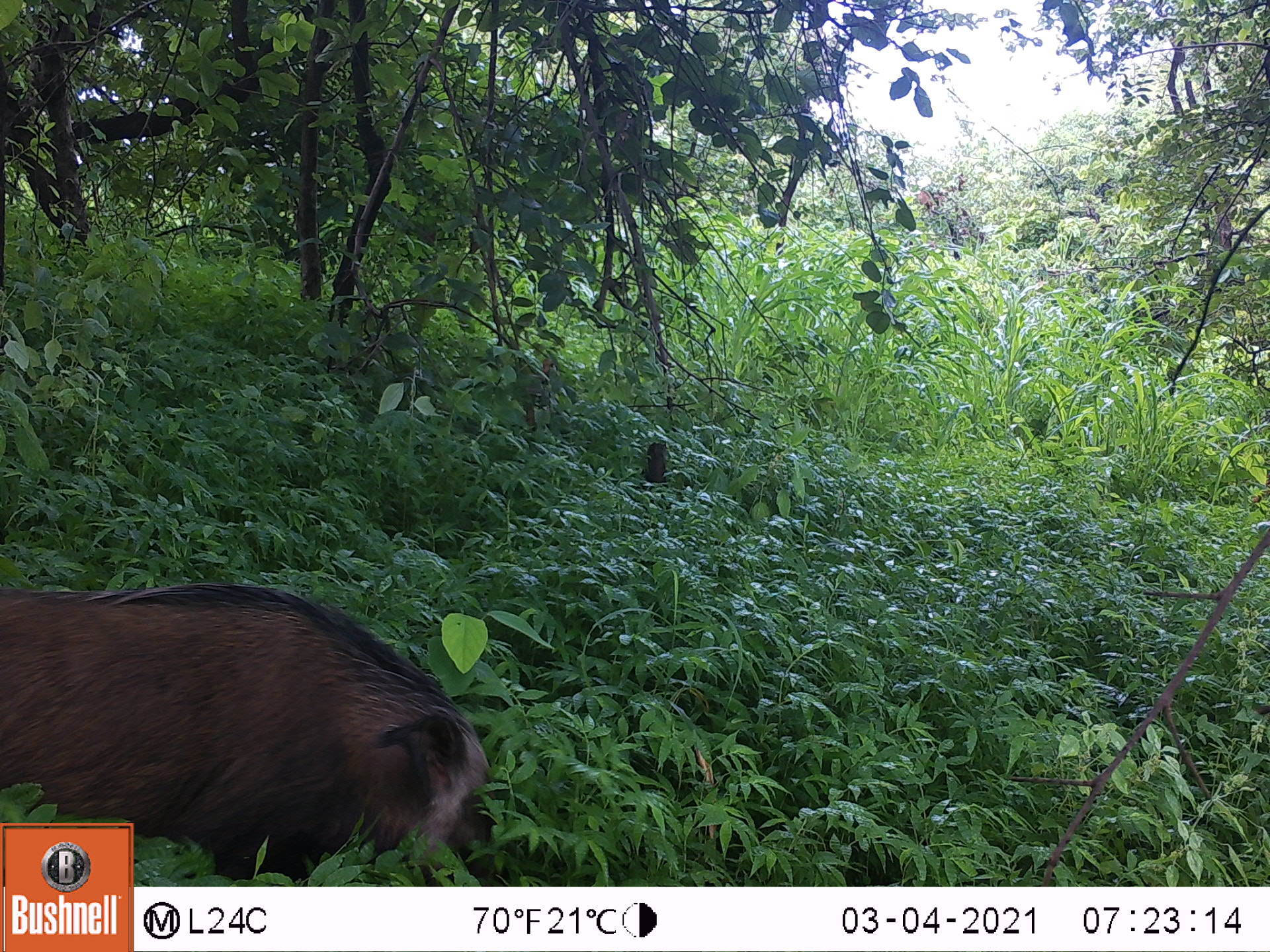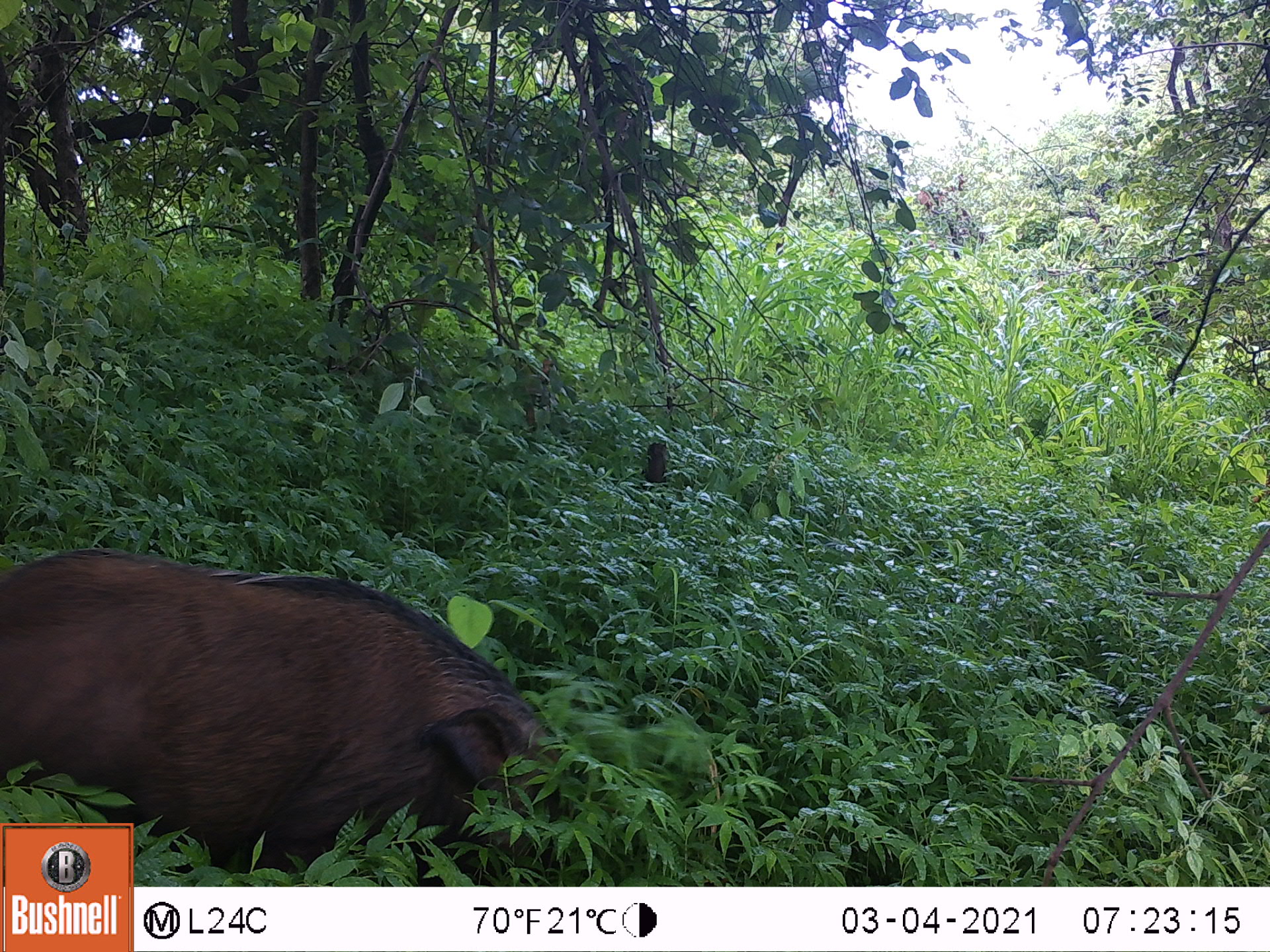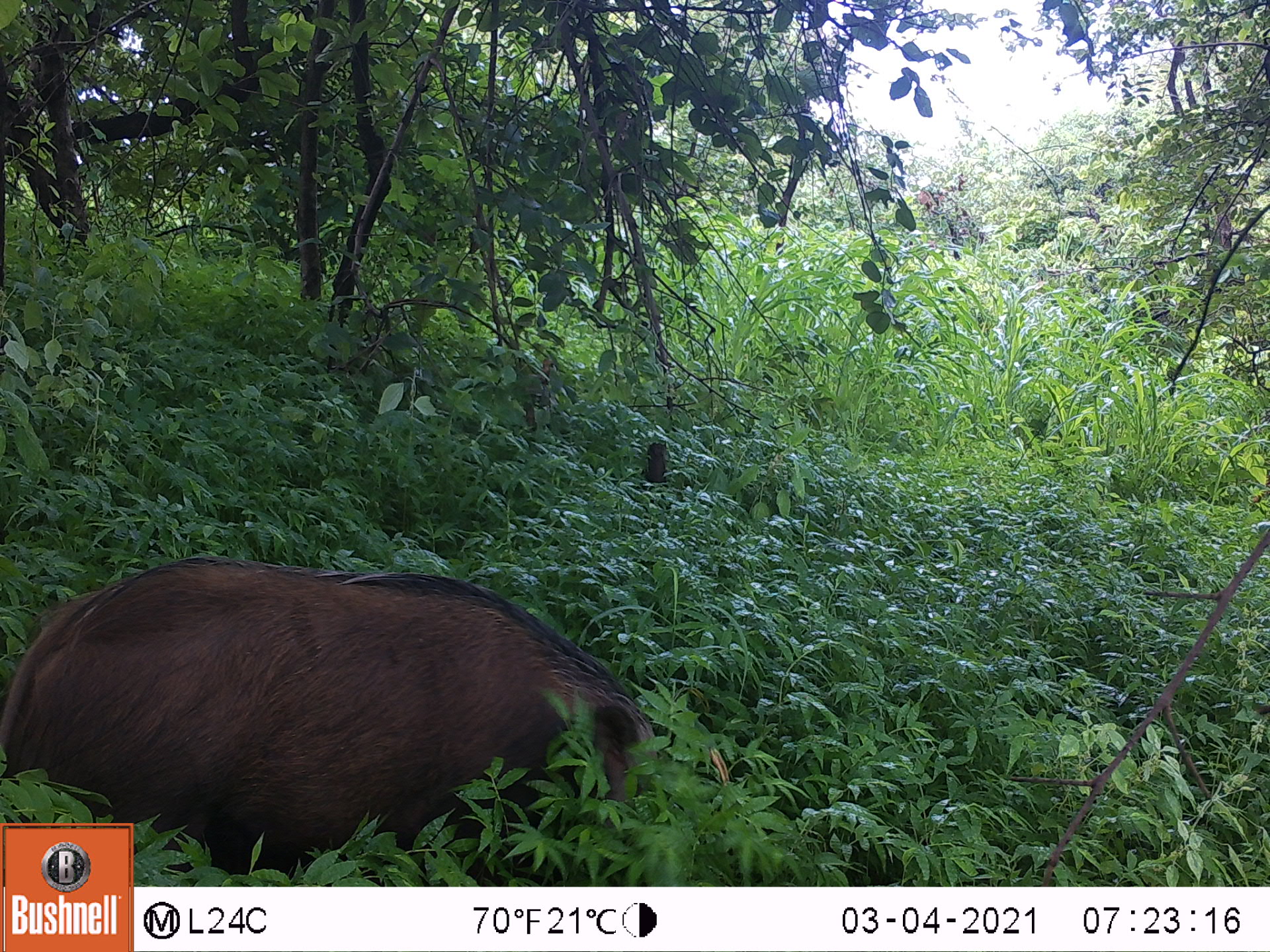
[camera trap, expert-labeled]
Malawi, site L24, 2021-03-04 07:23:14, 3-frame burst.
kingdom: Animalia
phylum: Chordata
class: Mammalia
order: Artiodactyla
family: Suidae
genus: Potamochoerus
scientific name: Potamochoerus larvatus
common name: bushpig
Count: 1.